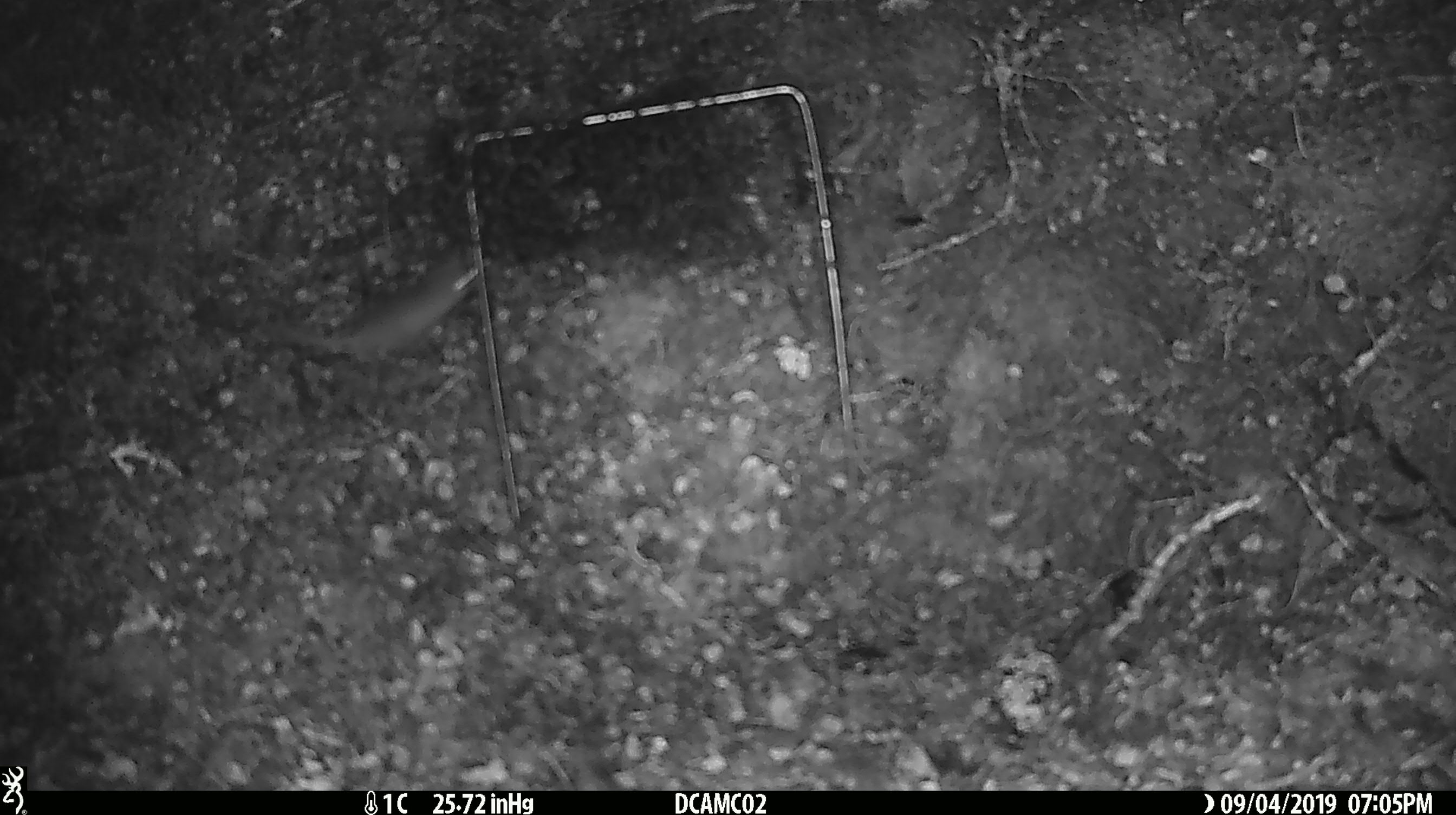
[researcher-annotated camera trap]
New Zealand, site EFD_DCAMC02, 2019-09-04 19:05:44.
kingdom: Animalia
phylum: Chordata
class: Mammalia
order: Rodentia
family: Muridae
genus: Mus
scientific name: Mus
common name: mouse